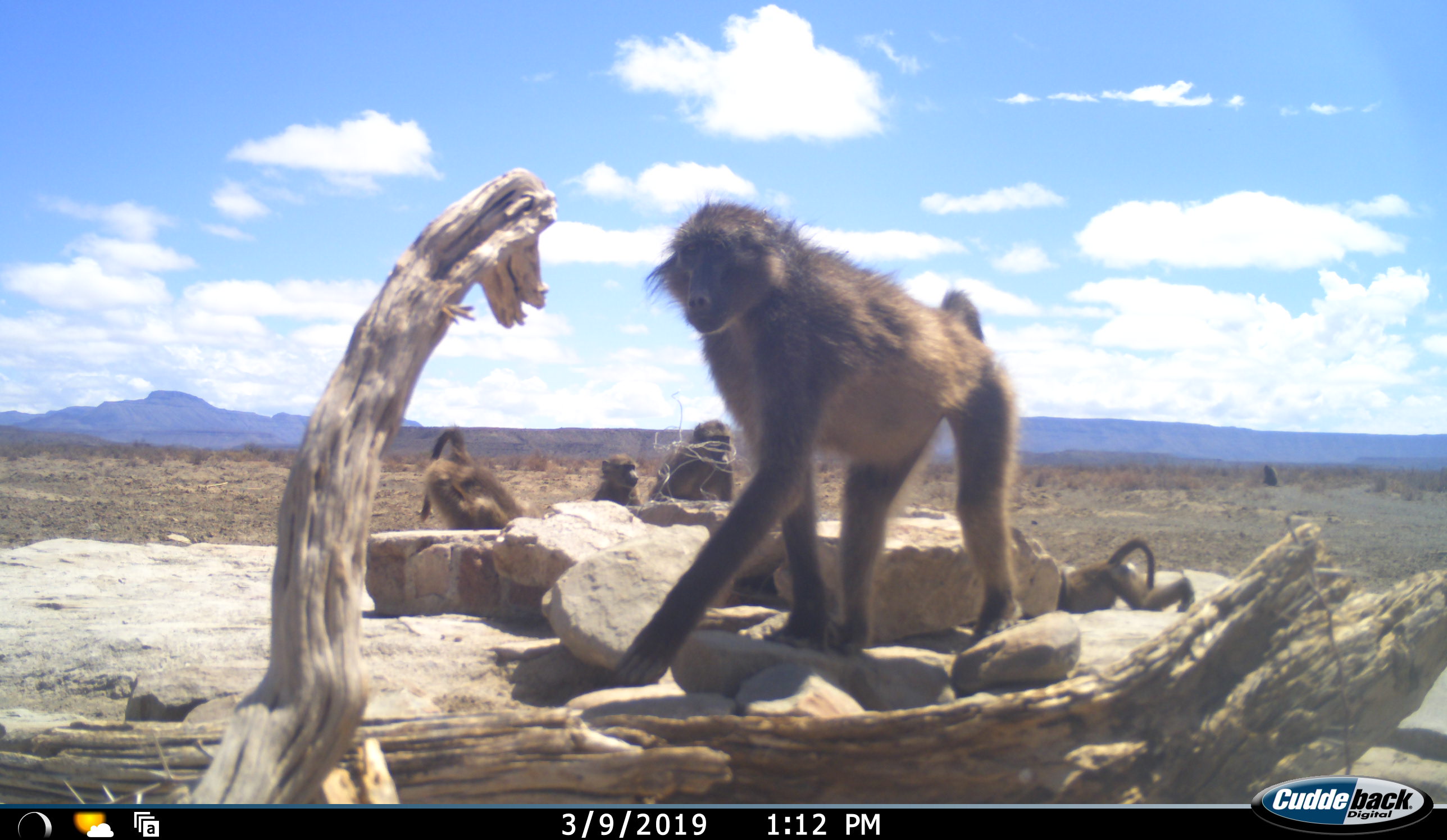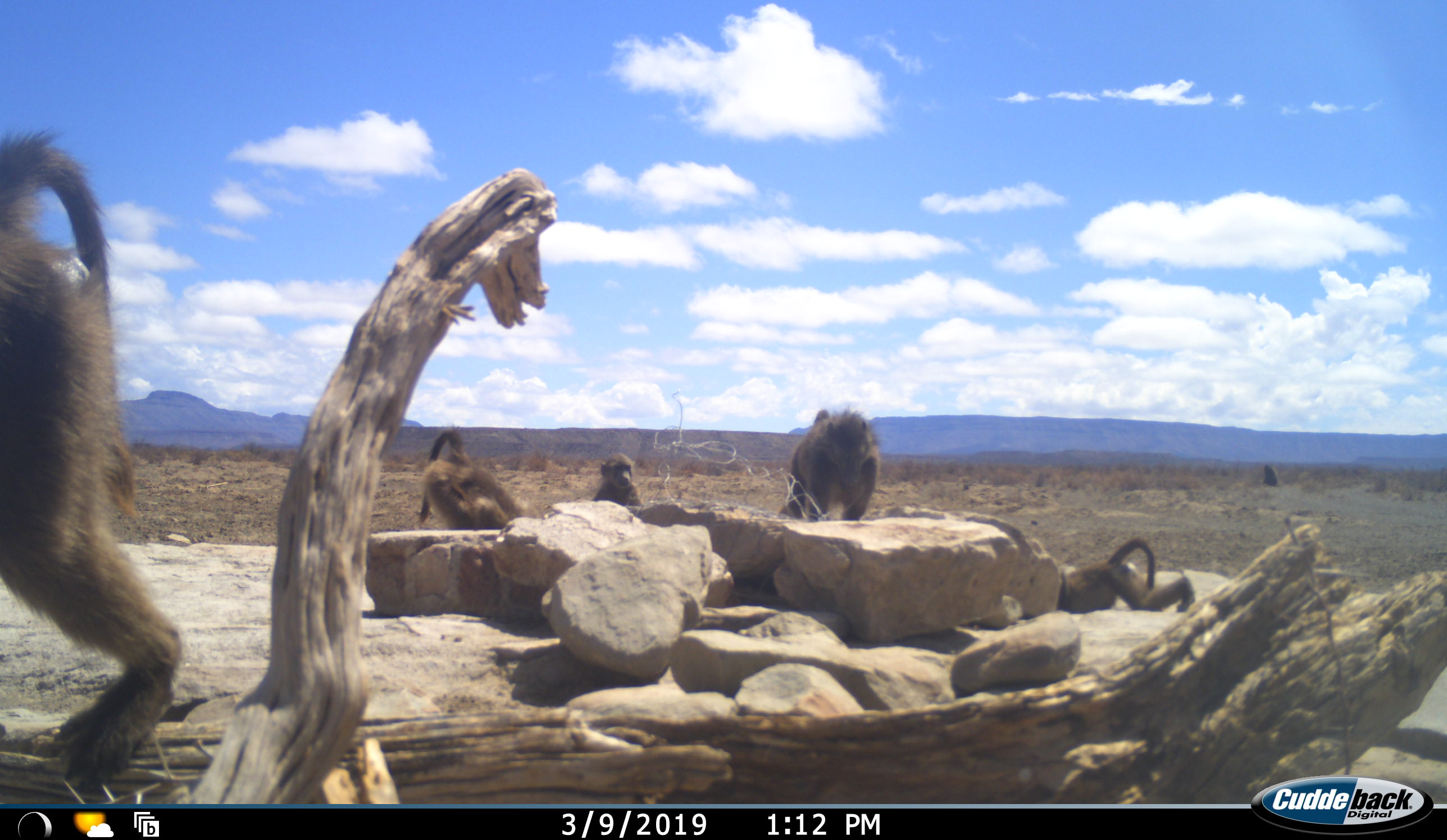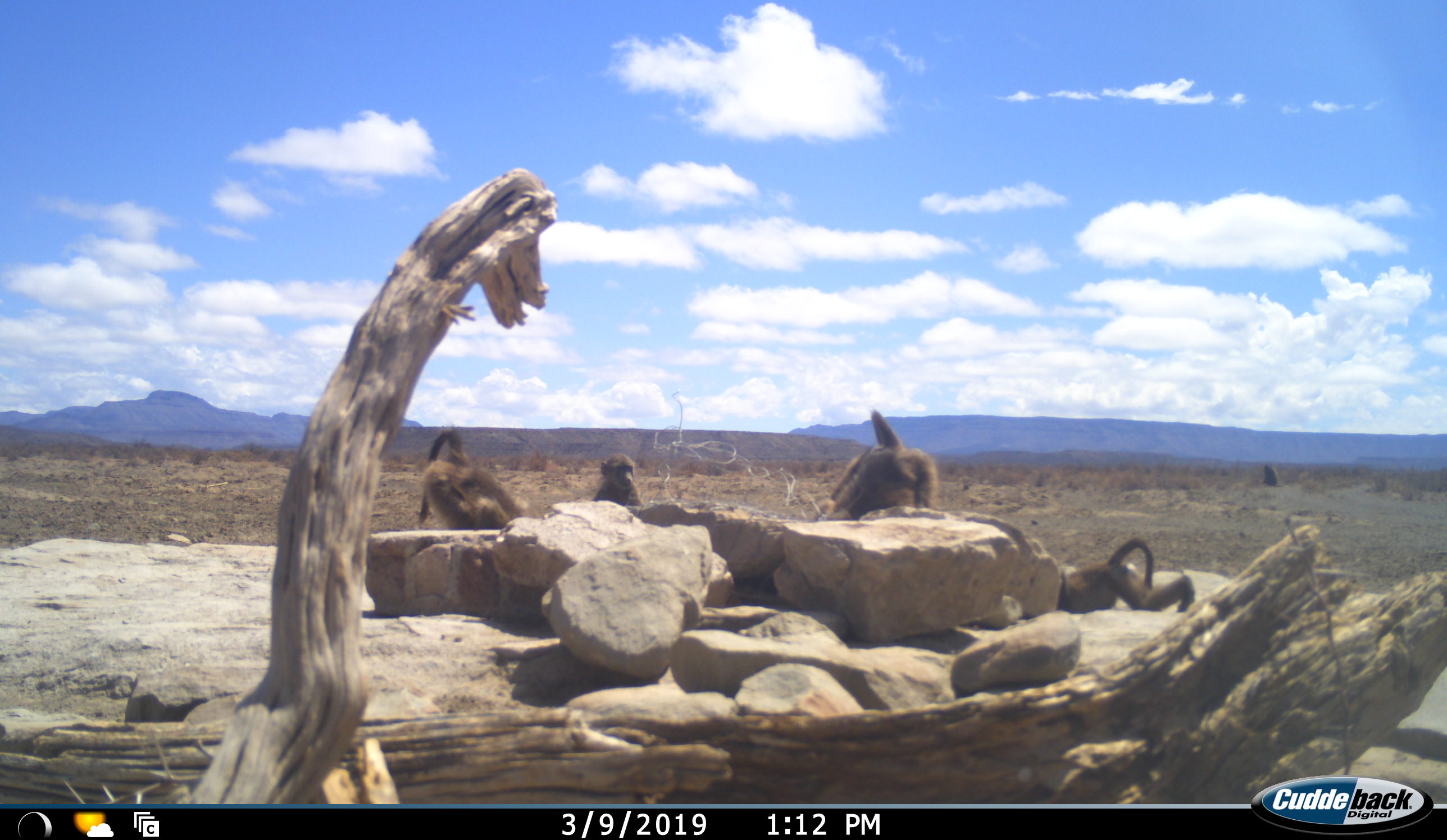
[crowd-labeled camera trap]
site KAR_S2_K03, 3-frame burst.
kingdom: Animalia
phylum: Chordata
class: Mammalia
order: Primates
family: Cercopithecidae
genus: Papio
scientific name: Papio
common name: baboon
Baboon (Papio), count 6. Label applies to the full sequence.